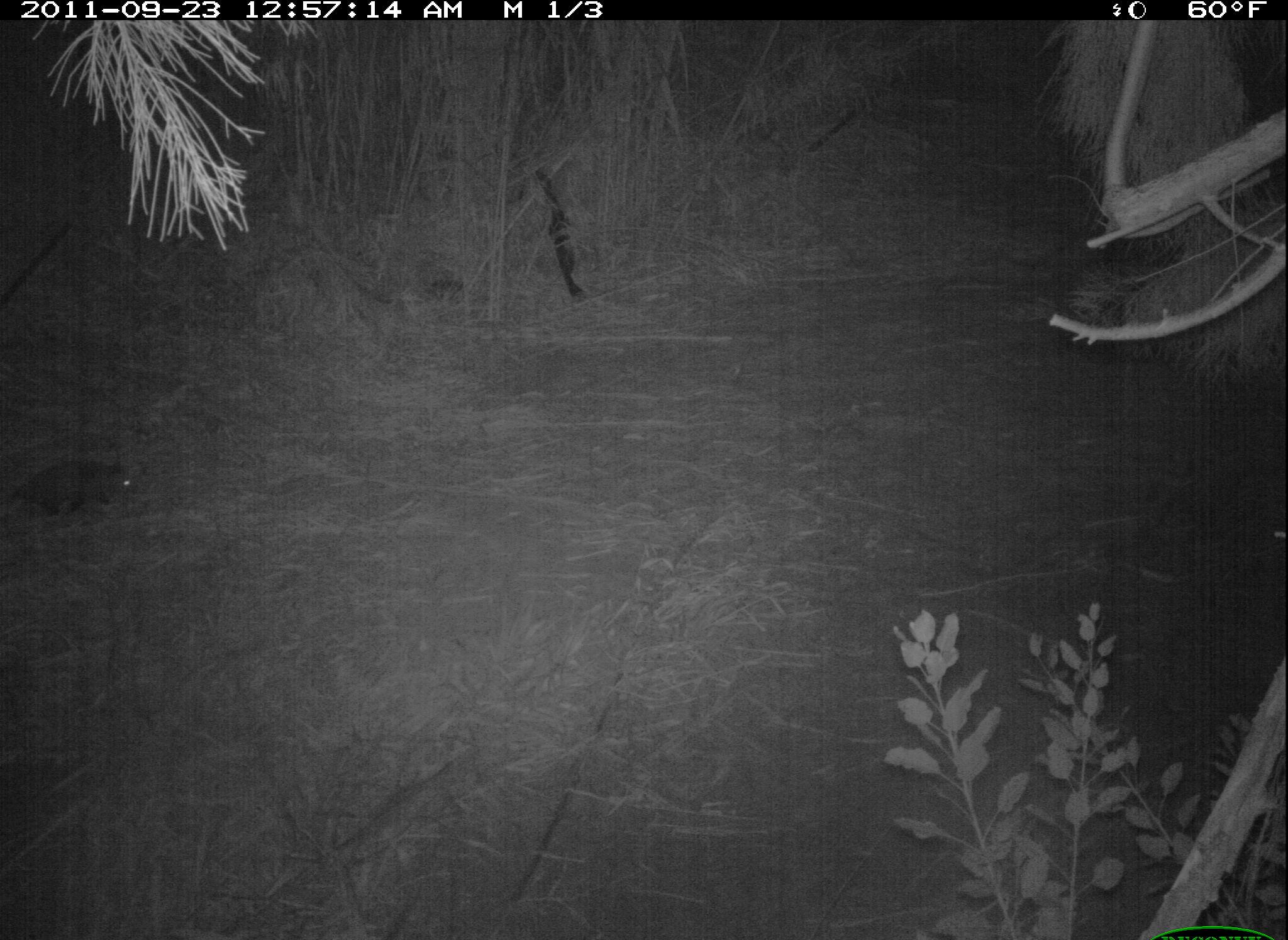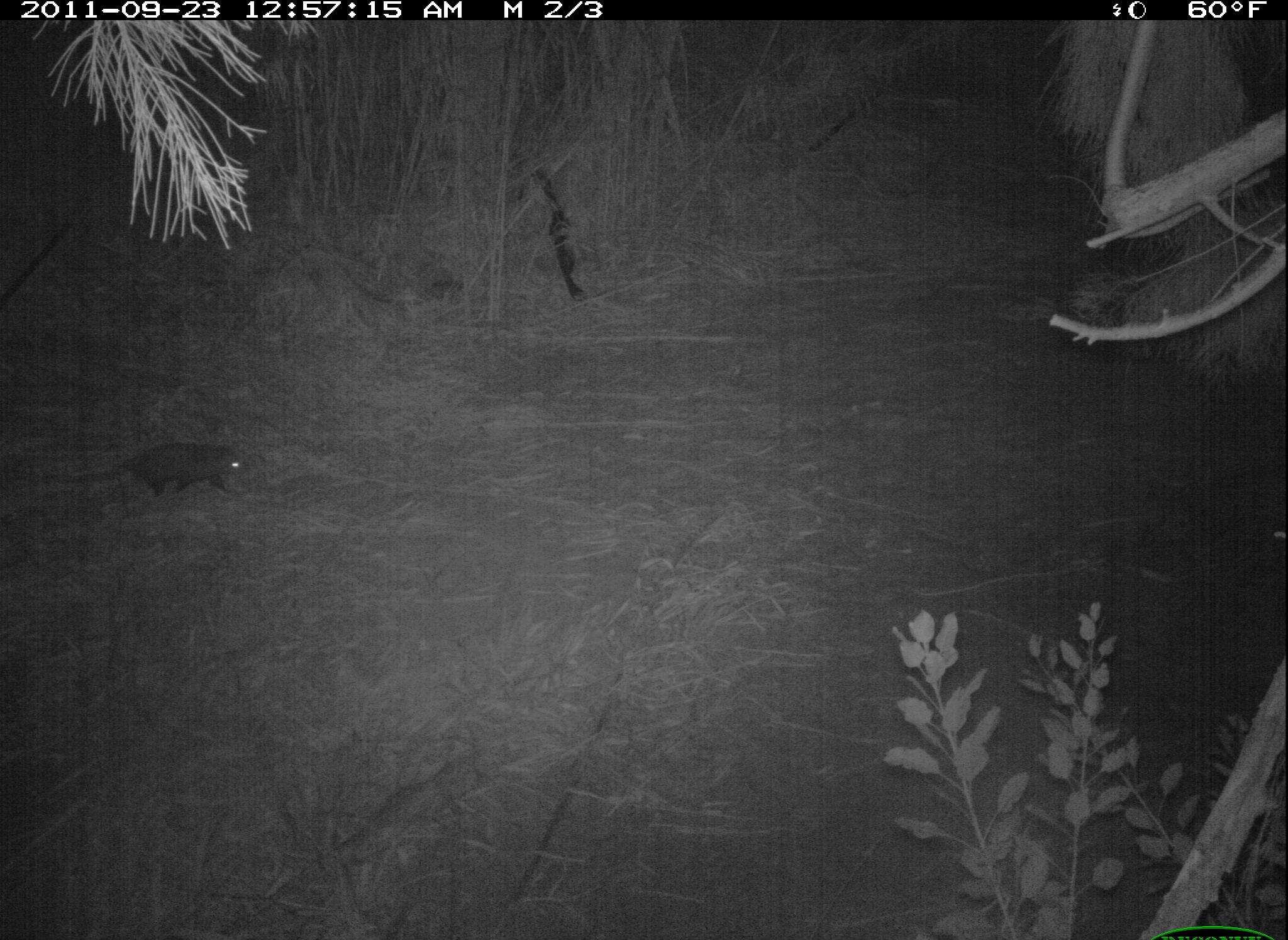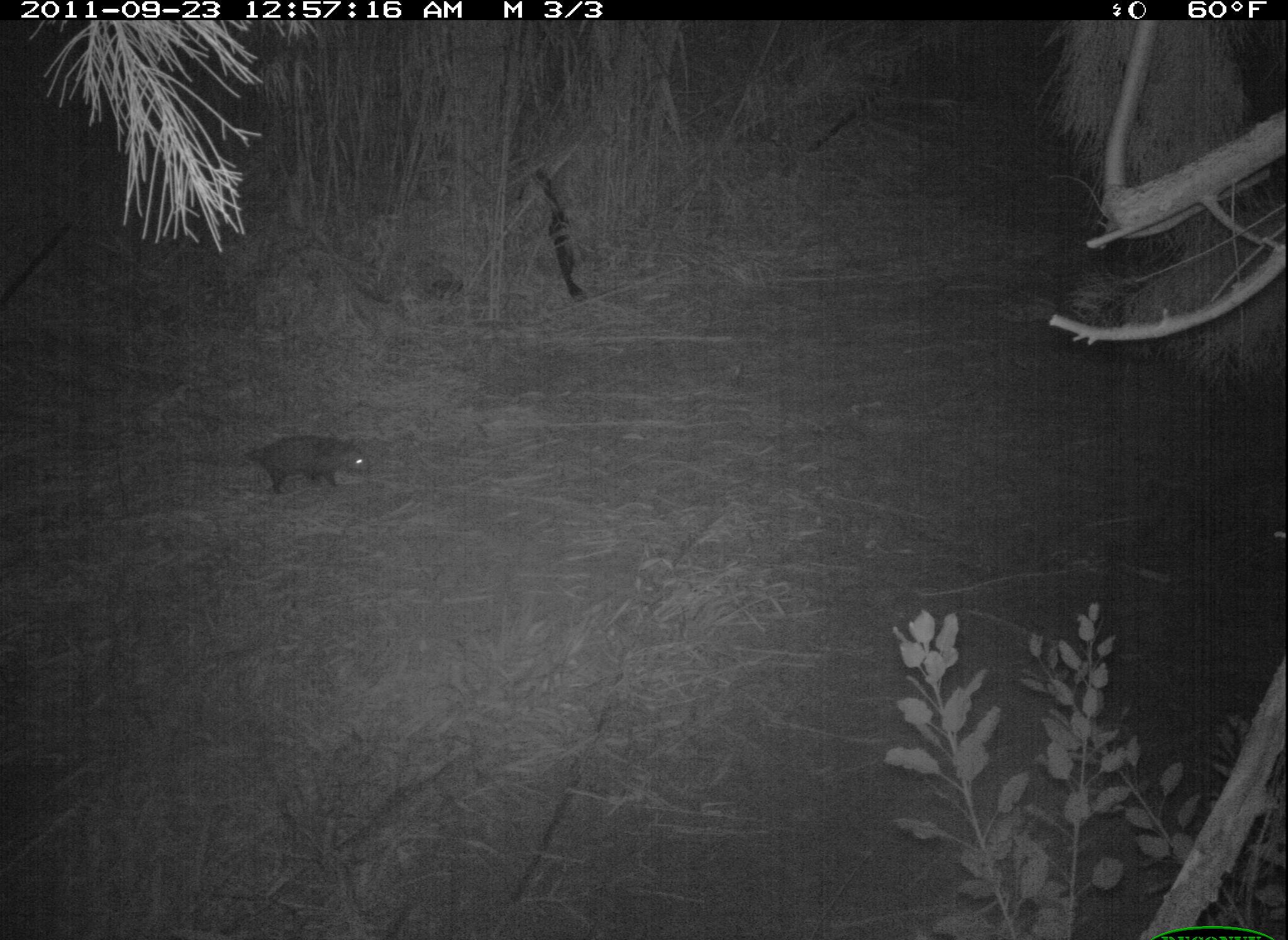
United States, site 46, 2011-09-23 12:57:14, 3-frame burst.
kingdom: Animalia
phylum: Chordata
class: Mammalia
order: Didelphimorphia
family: Didelphidae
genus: Didelphis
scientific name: Didelphis virginiana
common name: virginia opossum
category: opossum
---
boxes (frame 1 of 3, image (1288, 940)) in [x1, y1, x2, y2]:
opossum: [11, 445, 167, 536]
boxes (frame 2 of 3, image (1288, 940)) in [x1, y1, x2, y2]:
opossum: [61, 435, 269, 522]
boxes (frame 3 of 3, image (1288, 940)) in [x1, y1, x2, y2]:
opossum: [177, 407, 398, 519]